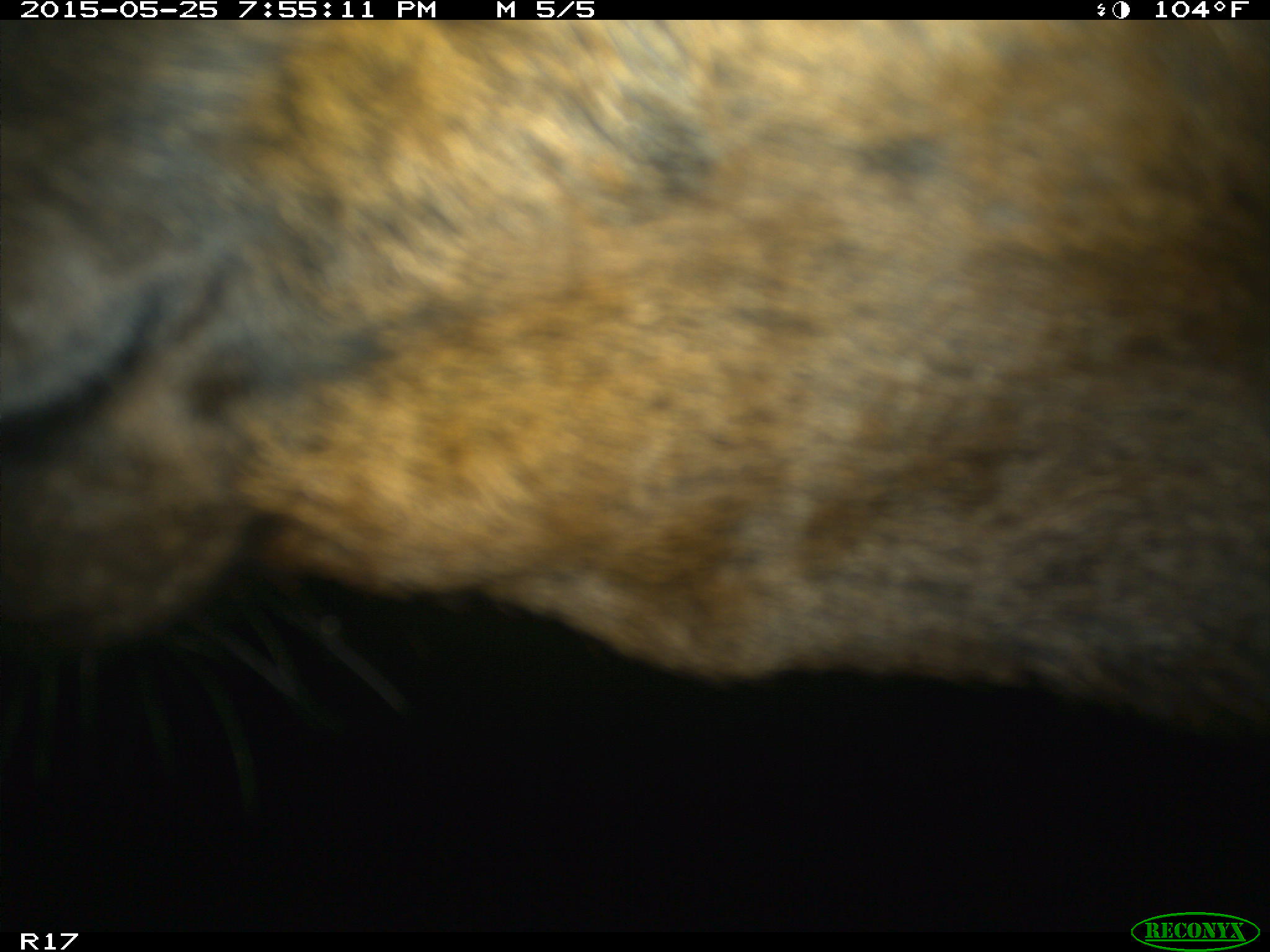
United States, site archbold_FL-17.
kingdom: Animalia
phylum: Chordata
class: Mammalia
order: Artiodactyla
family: Bovidae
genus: Bos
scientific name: Bos taurus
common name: domestic cow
Bos taurus (domestic cow).